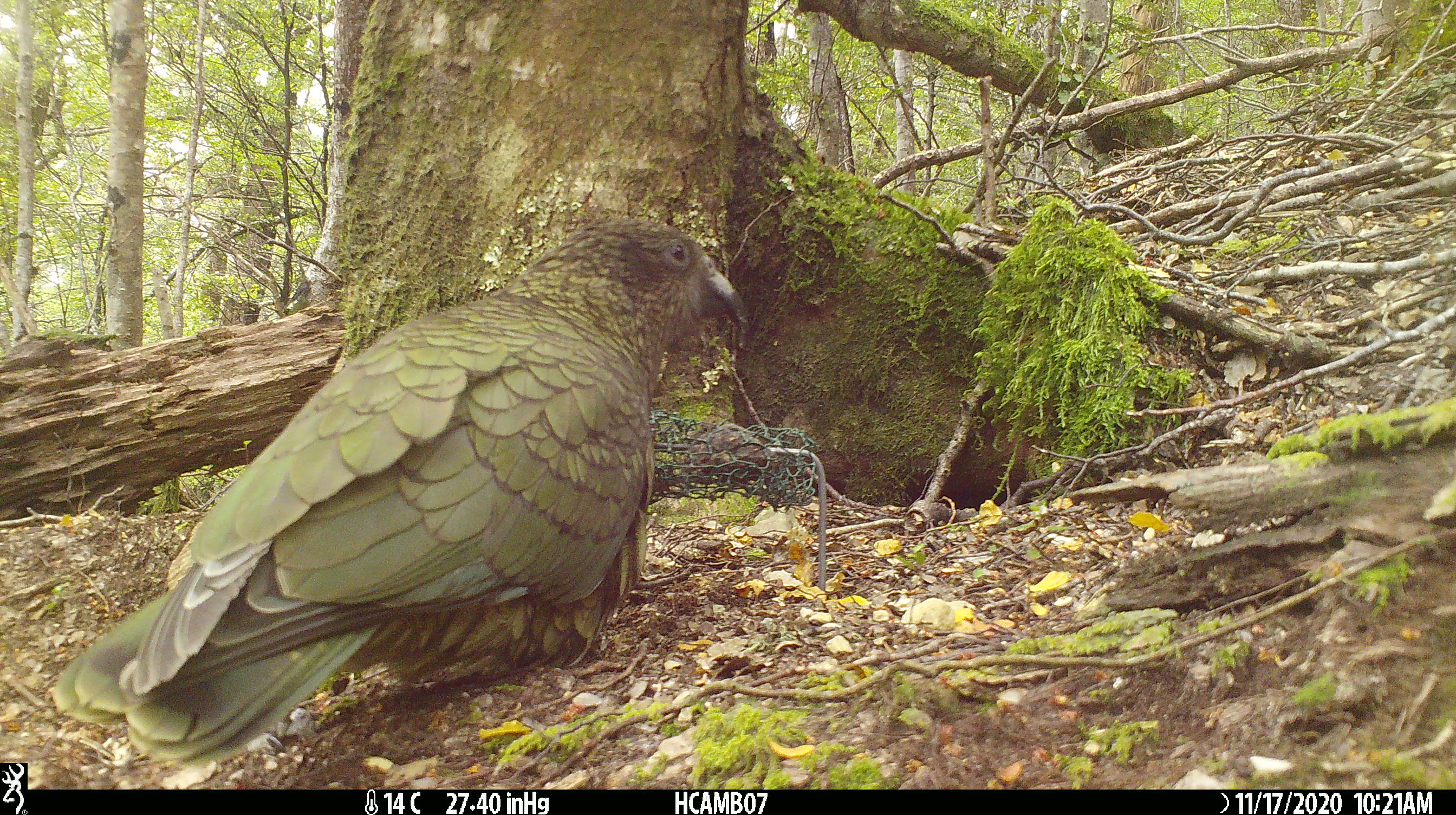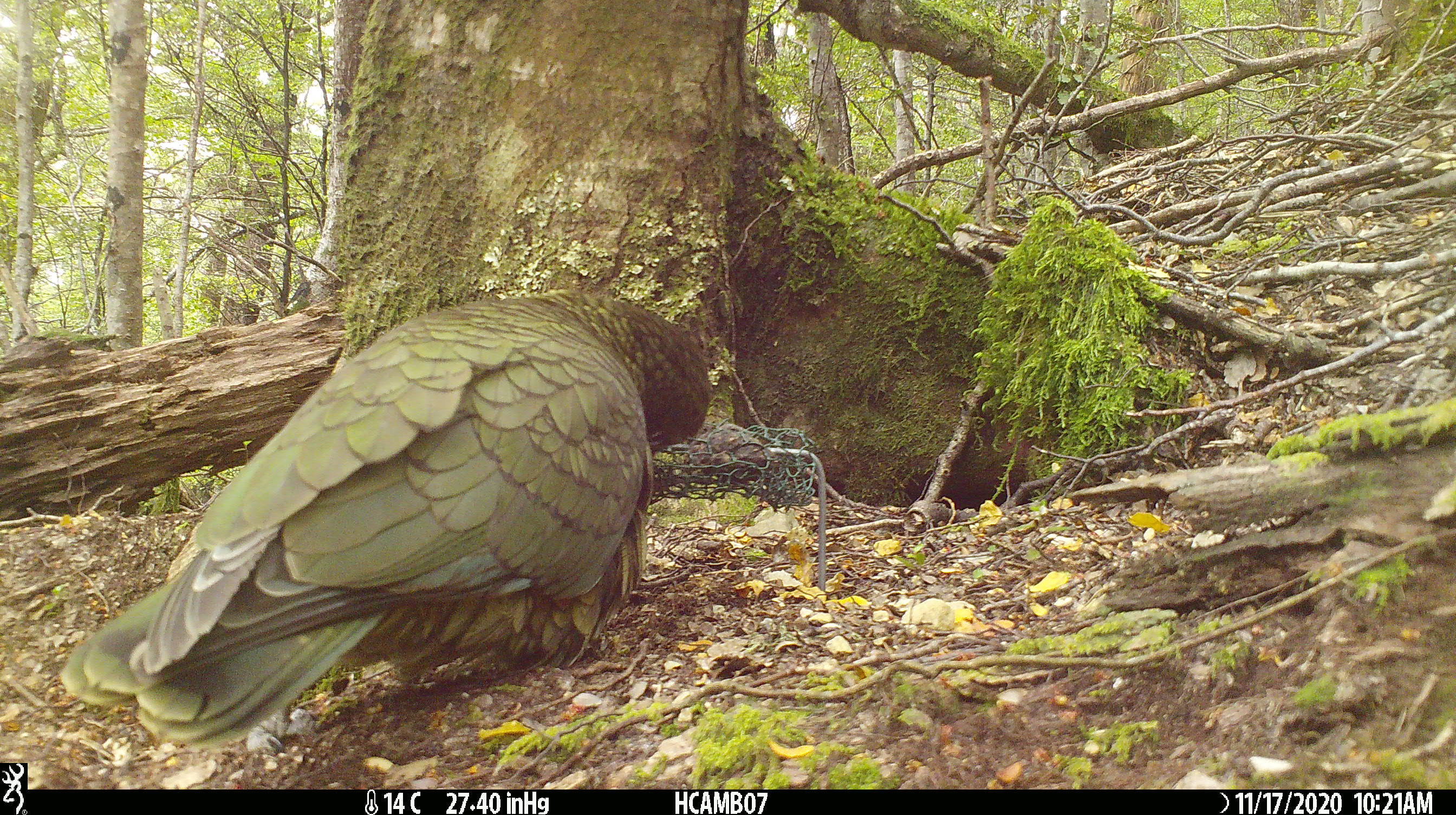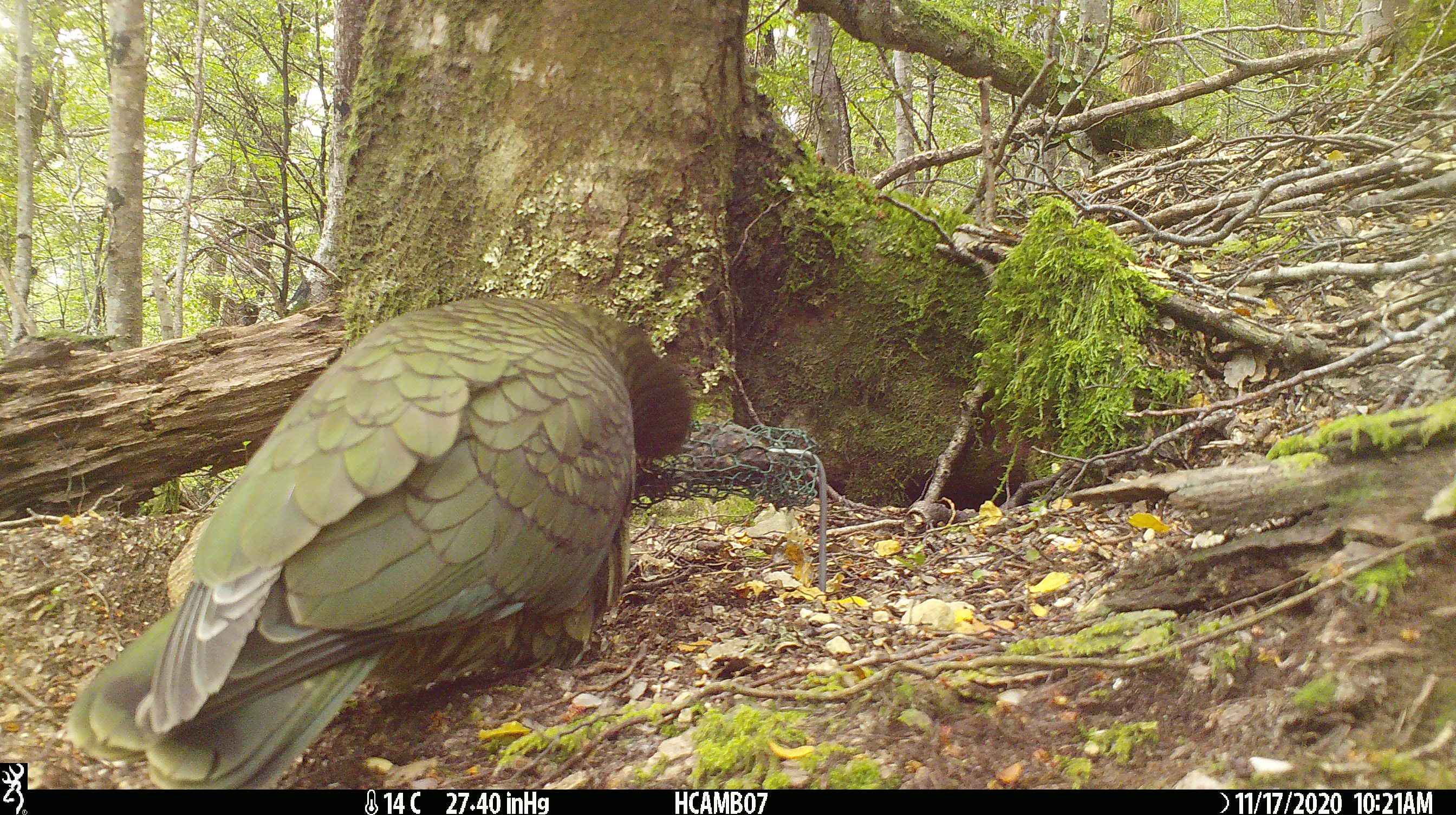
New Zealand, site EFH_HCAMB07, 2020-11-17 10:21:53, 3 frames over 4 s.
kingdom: Animalia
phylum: Chordata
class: Aves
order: Psittaciformes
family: Strigopidae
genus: Nestor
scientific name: Nestor notabilis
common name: kea